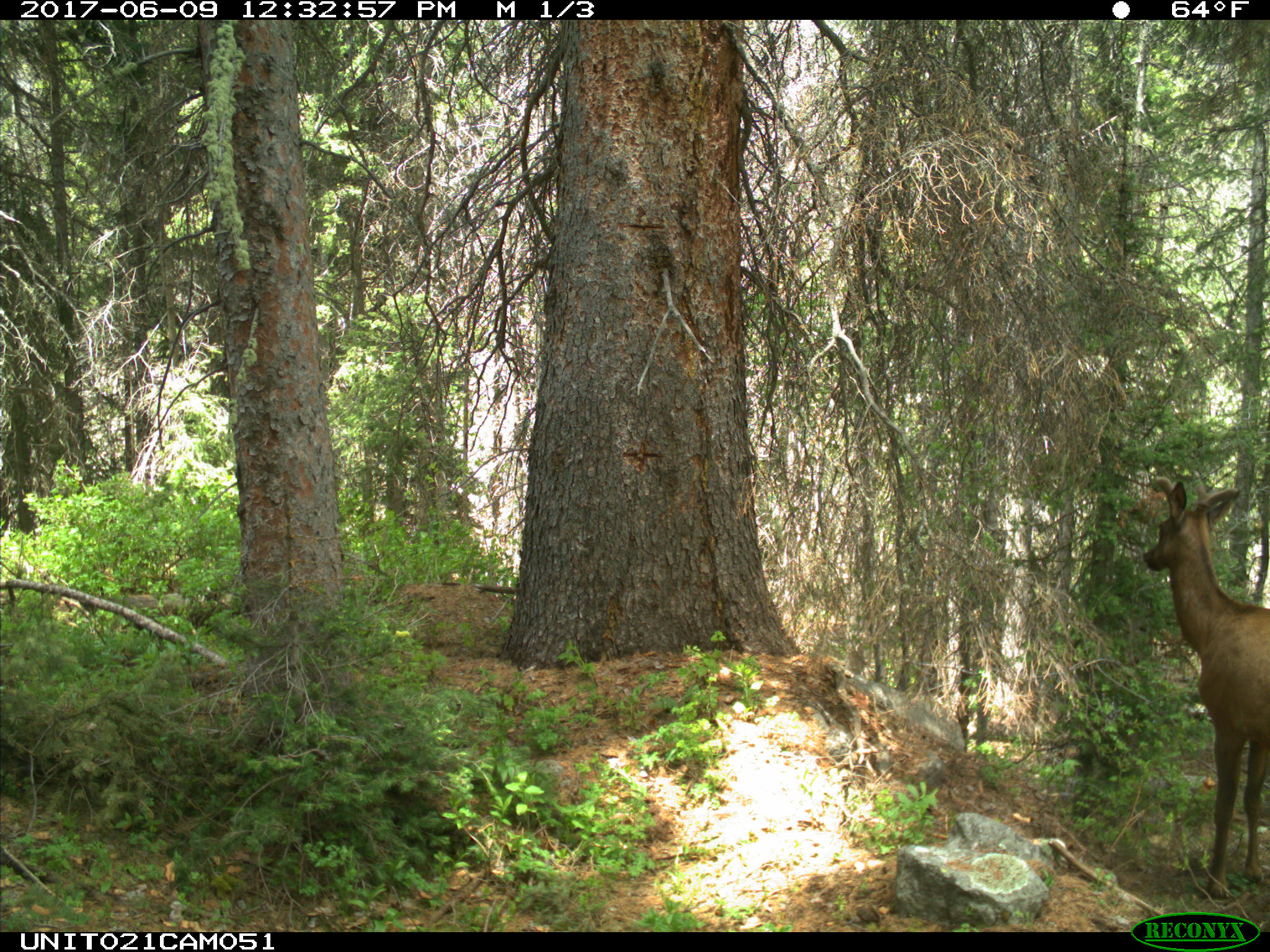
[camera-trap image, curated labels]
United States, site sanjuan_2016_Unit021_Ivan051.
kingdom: Animalia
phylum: Chordata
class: Mammalia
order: Artiodactyla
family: Cervidae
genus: Cervus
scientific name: Cervus elaphus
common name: red deer